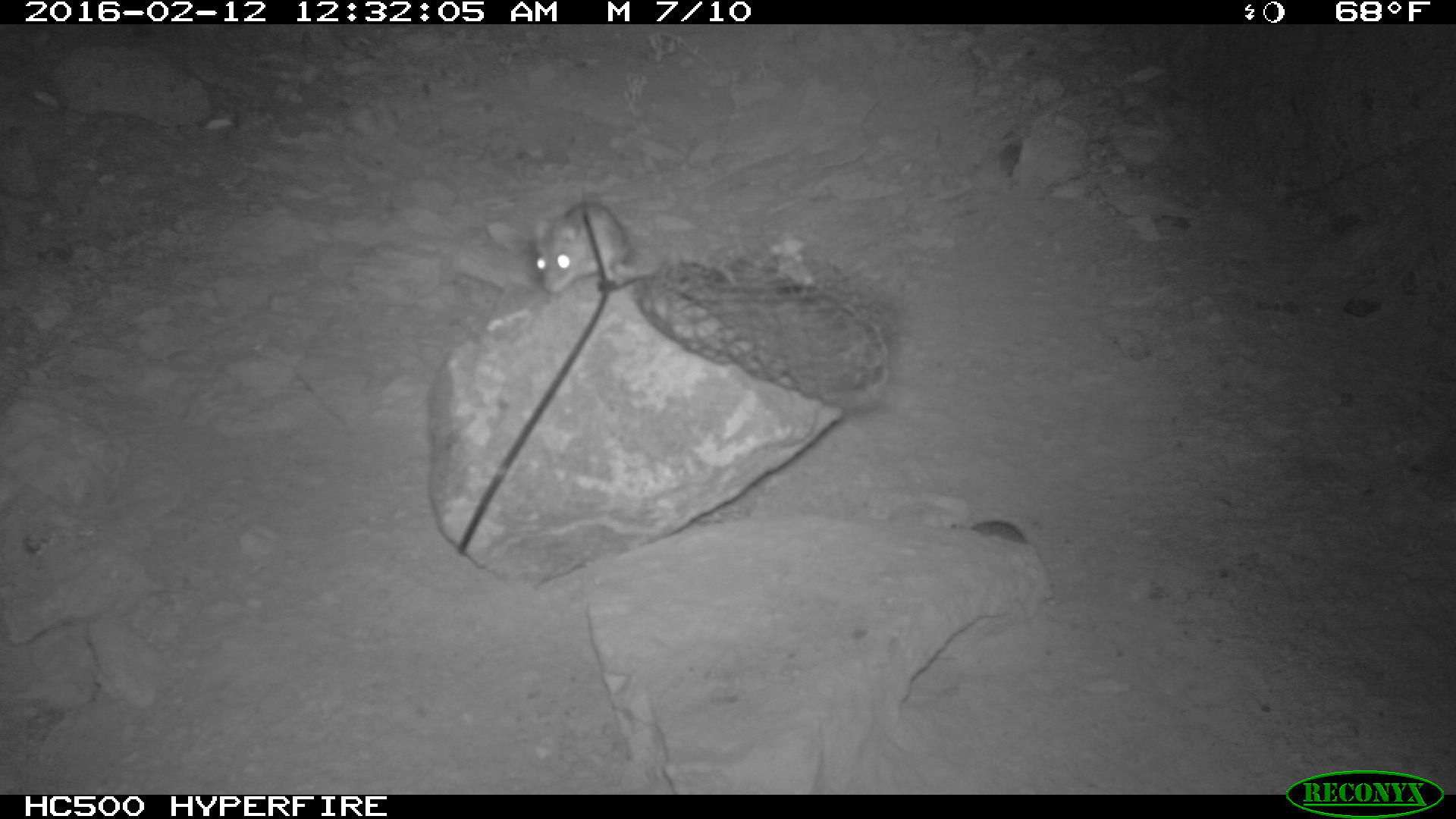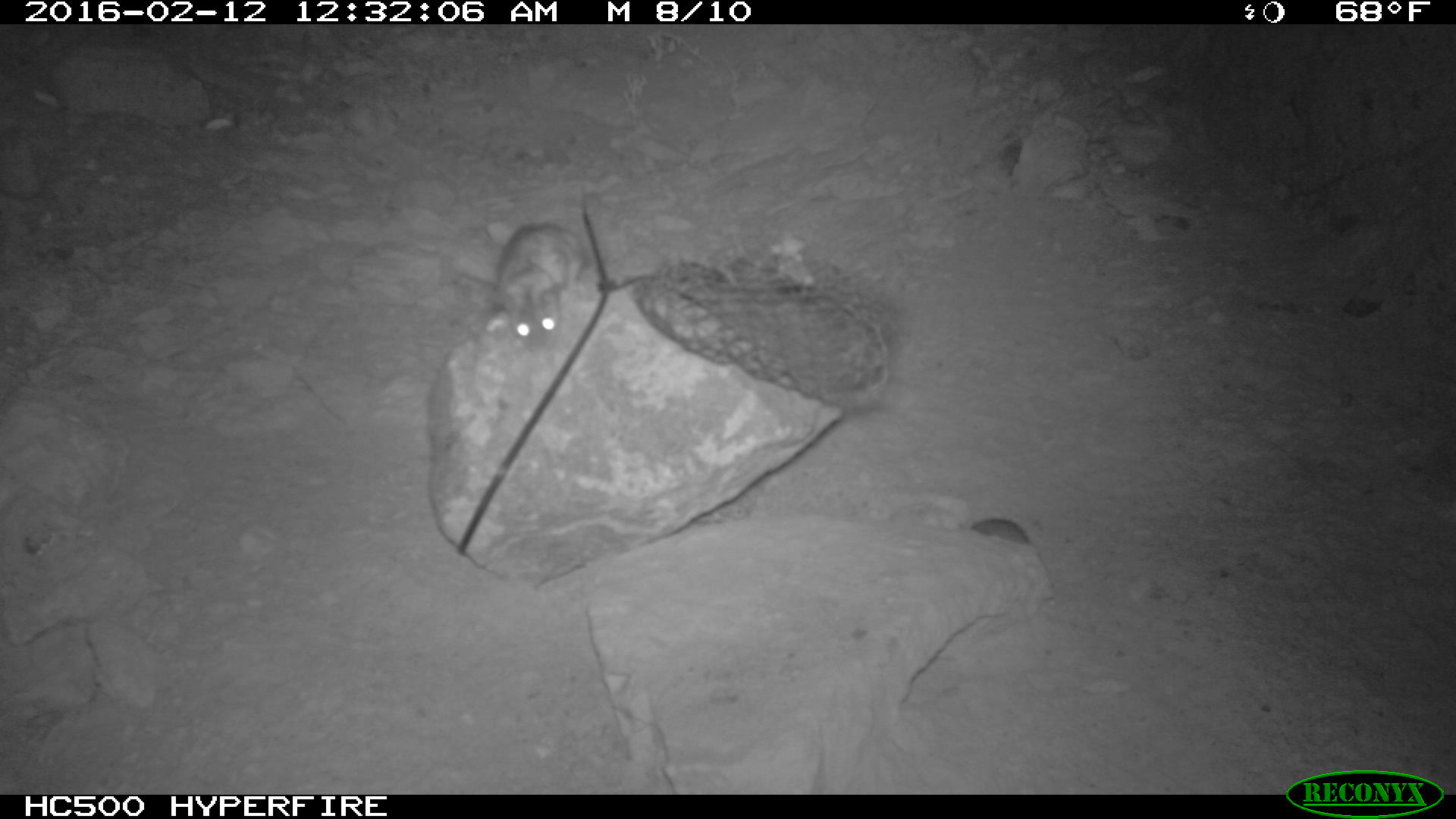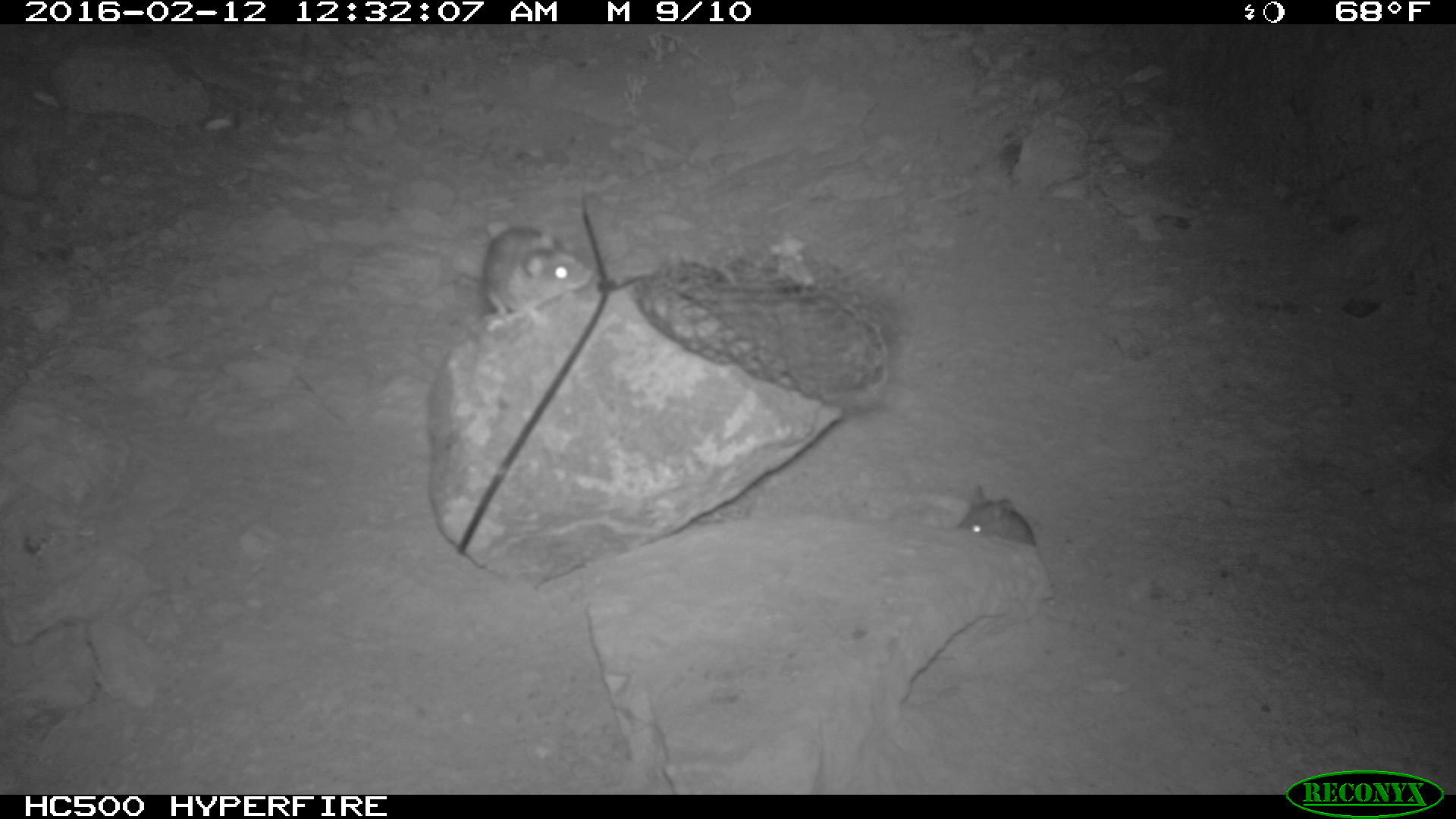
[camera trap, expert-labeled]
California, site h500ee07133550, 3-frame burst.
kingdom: Animalia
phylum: Chordata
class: Mammalia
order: Rodentia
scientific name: Rodentia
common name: rodent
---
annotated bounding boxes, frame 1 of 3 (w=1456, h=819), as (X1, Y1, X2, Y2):
rodent: (534, 200, 629, 294); (949, 518, 1028, 545)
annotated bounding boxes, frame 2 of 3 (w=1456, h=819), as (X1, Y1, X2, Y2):
rodent: (497, 218, 590, 349); (958, 517, 1028, 544)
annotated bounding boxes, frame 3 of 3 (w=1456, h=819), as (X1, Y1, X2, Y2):
rodent: (460, 226, 594, 332); (958, 485, 1035, 545)